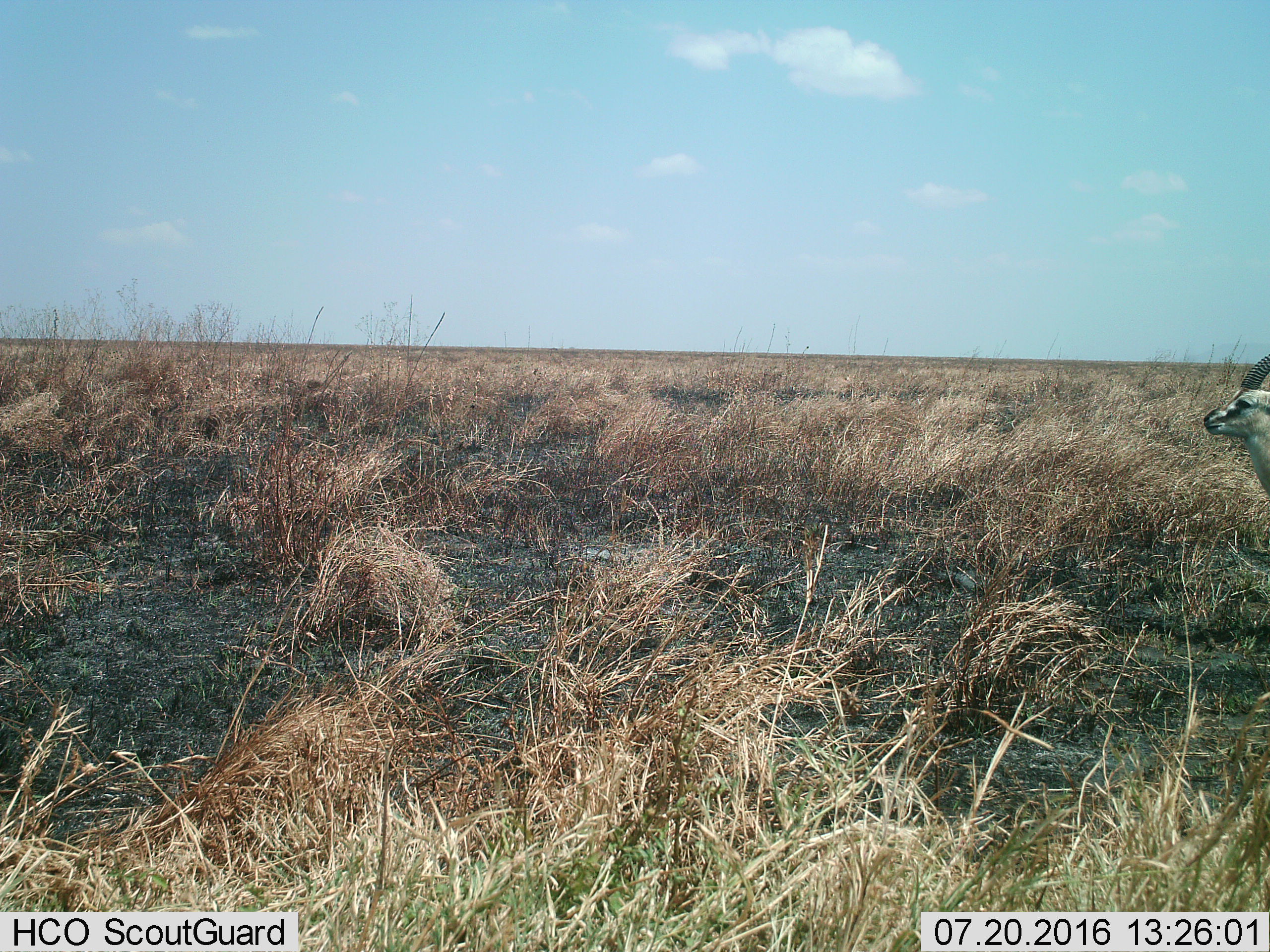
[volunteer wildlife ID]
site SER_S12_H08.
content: unidentified animal